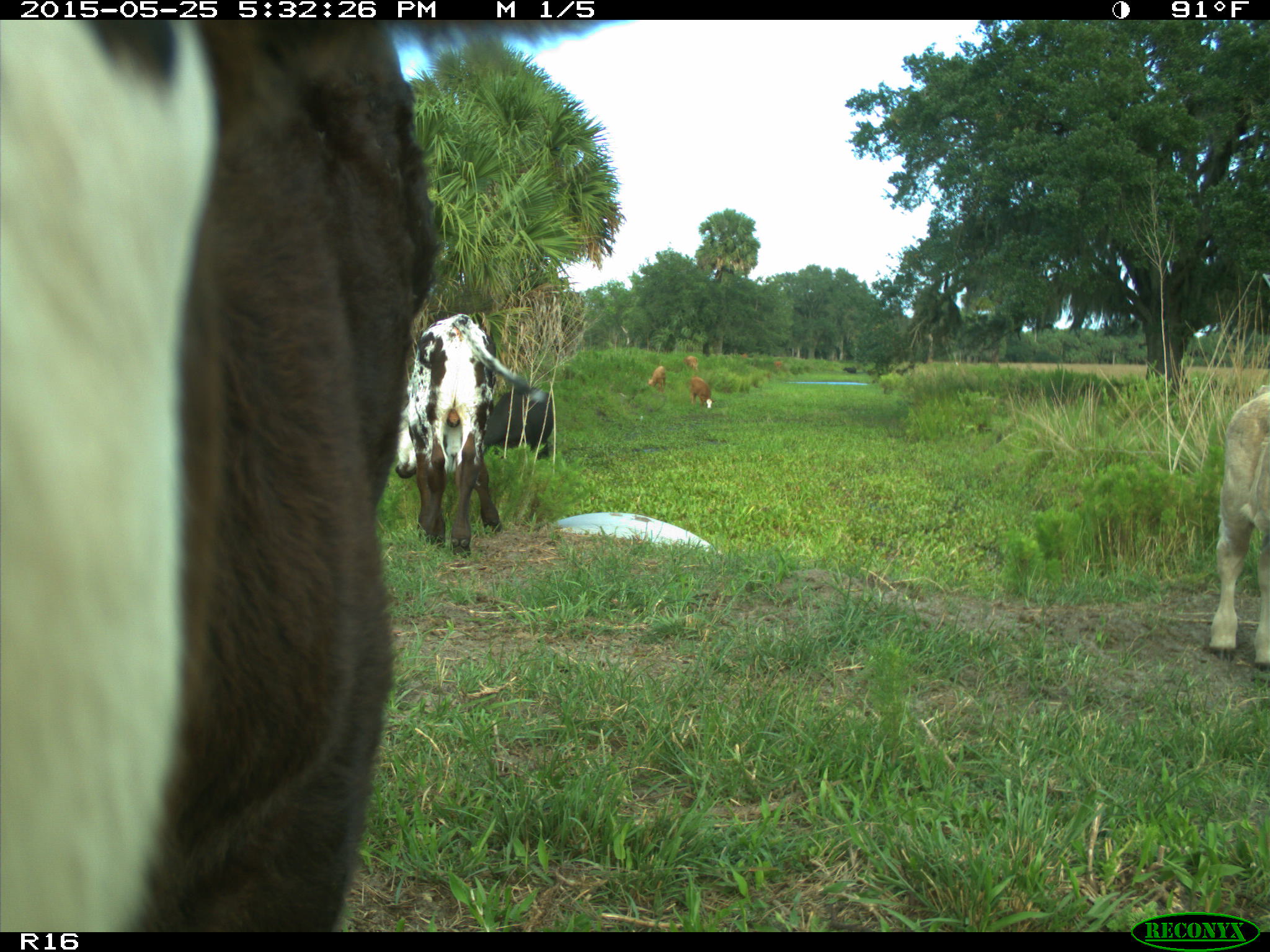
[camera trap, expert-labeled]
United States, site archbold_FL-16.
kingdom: Animalia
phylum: Chordata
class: Mammalia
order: Artiodactyla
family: Bovidae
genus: Bos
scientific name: Bos taurus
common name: domestic cow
Bos taurus (domestic cow).